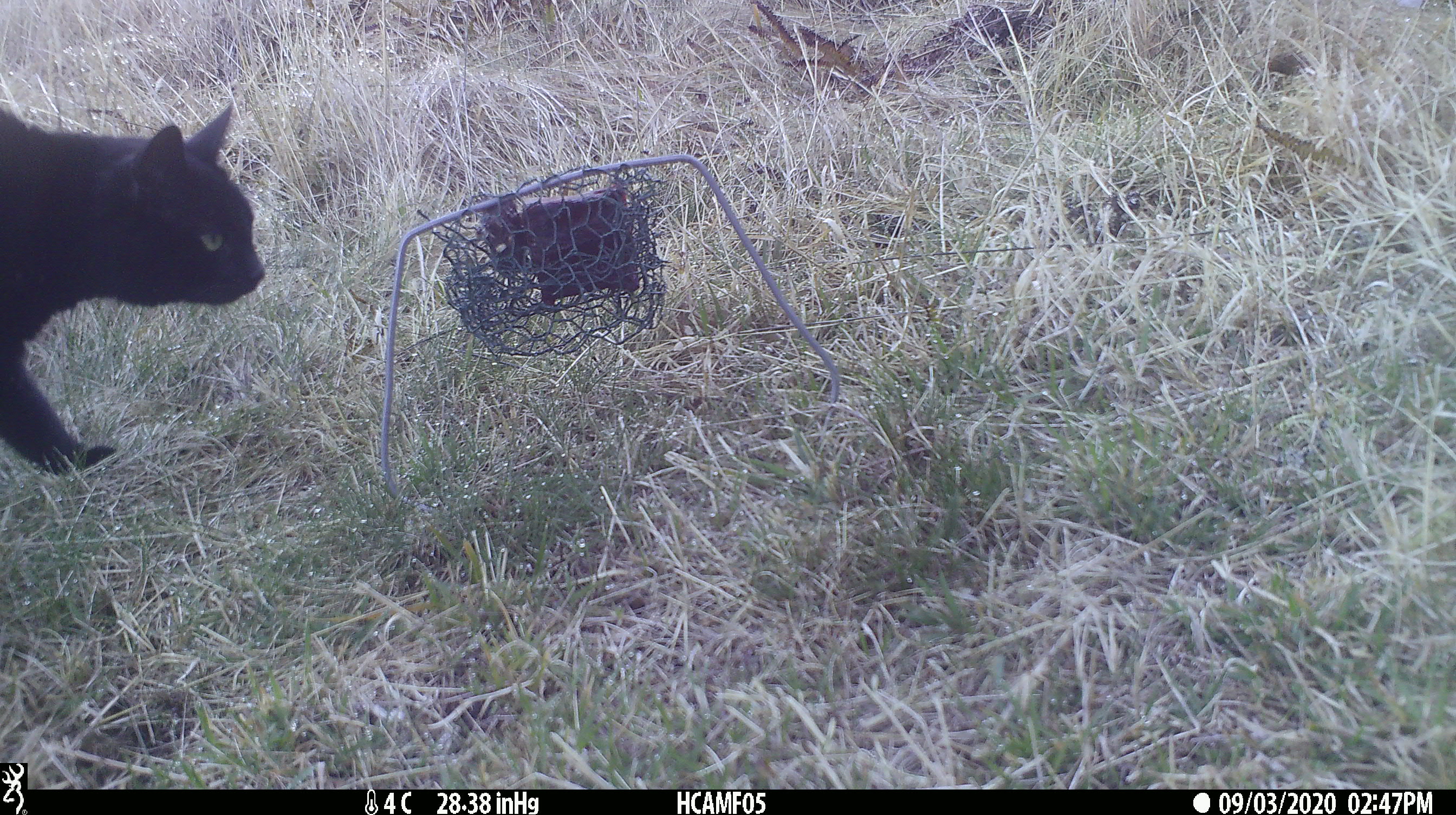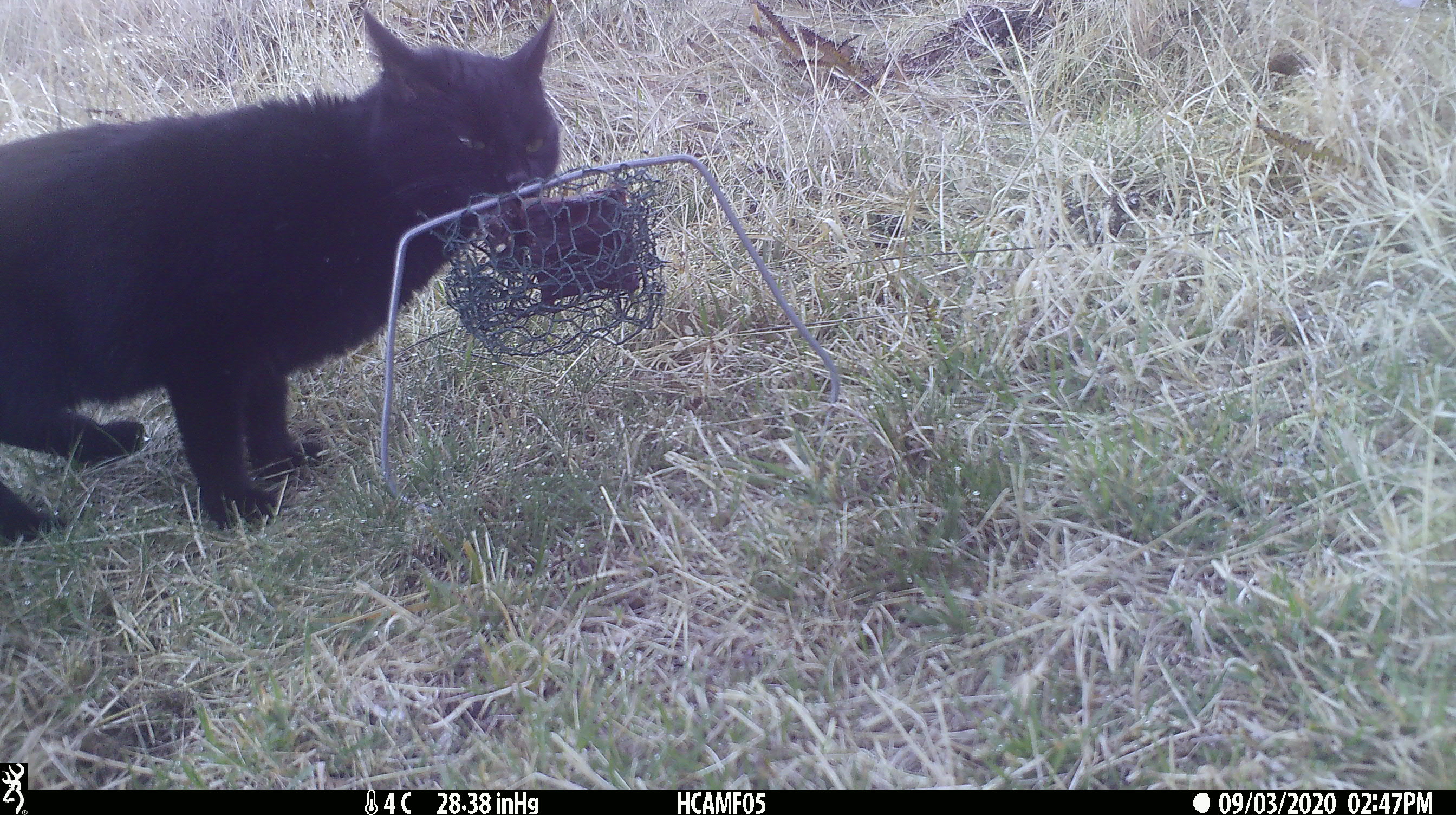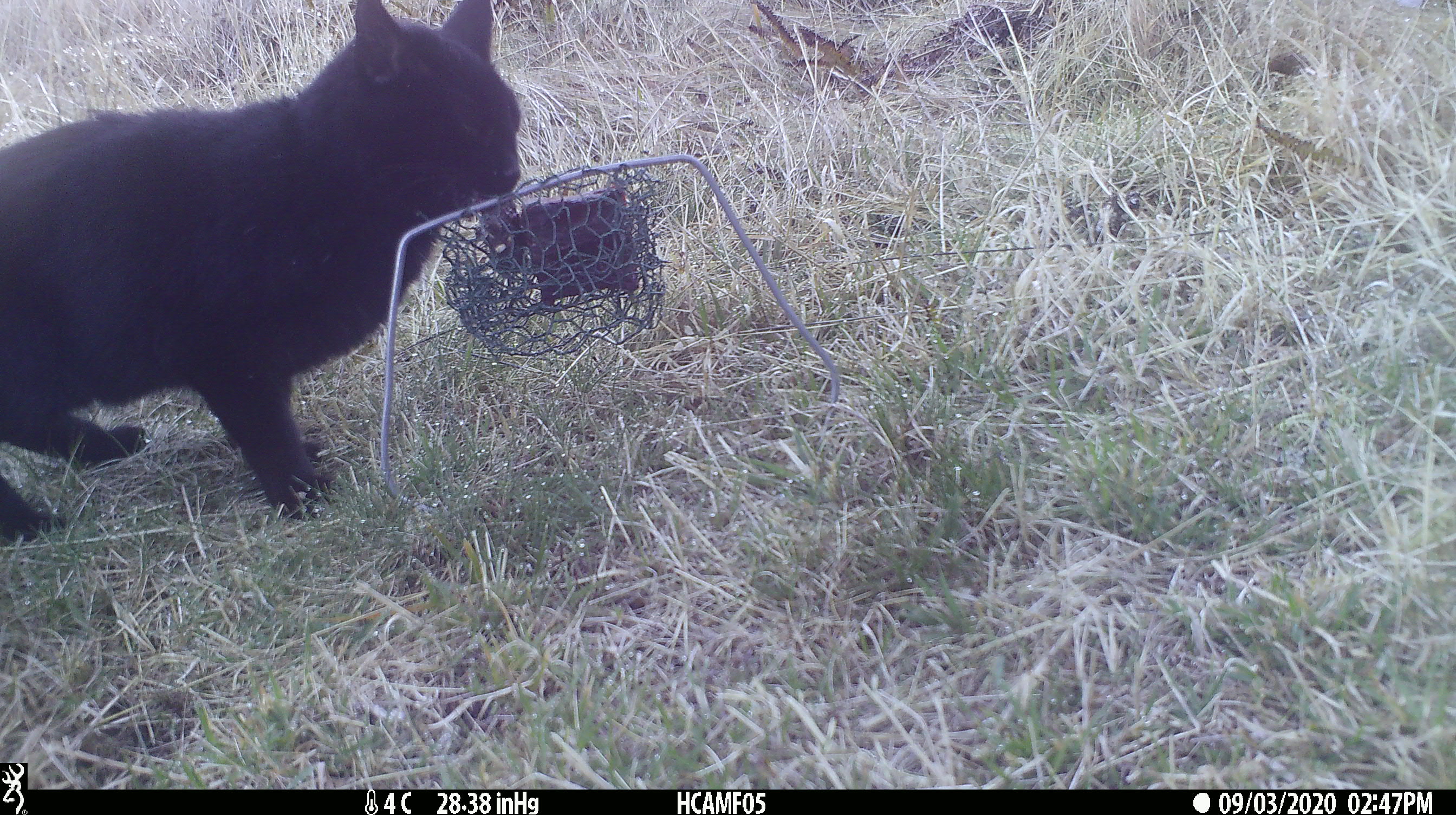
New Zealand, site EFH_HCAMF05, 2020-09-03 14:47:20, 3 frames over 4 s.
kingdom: Animalia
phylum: Chordata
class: Mammalia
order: Carnivora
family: Felidae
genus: Felis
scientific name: Felis catus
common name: domestic cat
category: cat